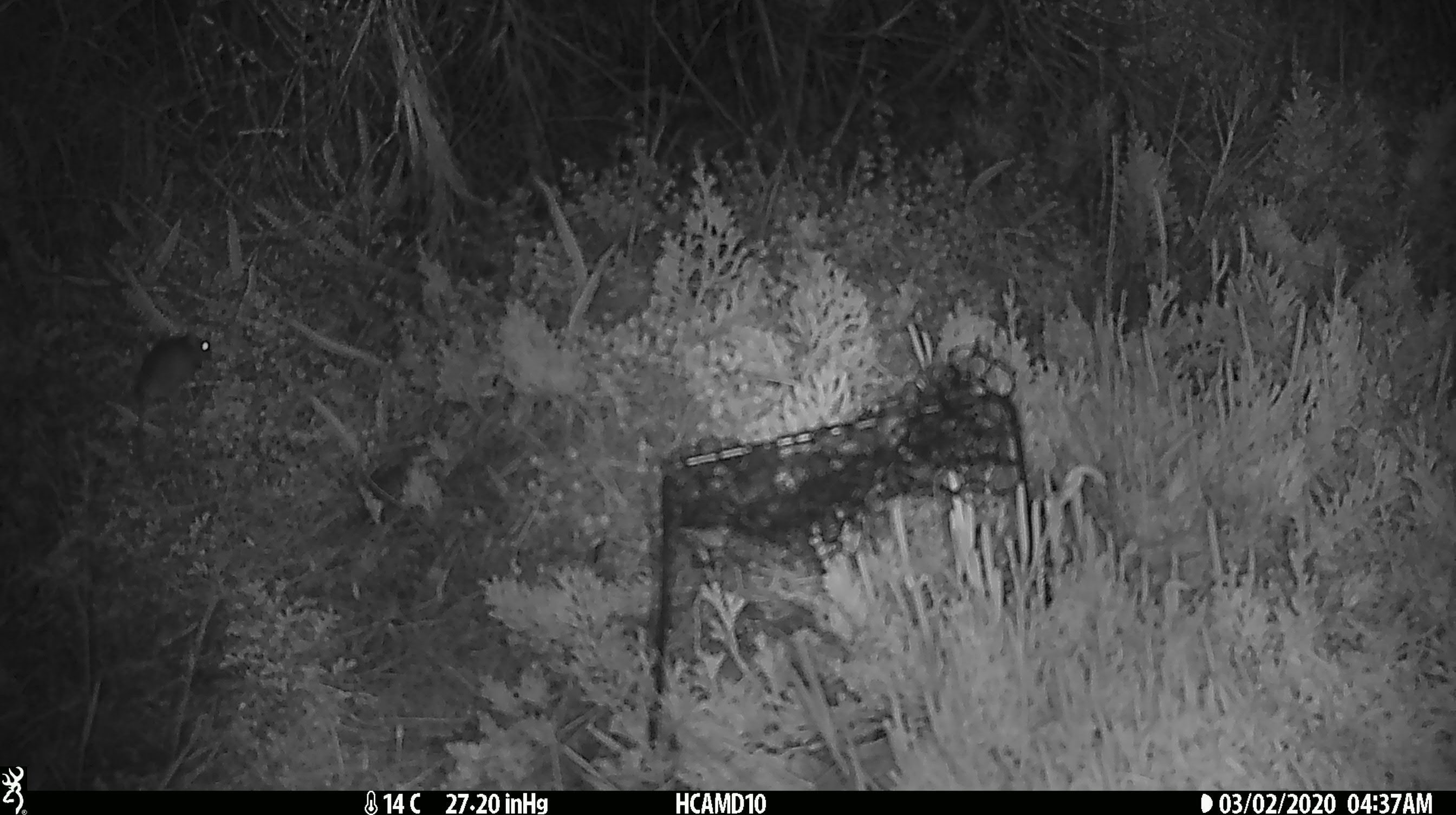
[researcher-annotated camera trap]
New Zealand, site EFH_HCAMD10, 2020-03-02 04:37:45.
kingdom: Animalia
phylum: Chordata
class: Mammalia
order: Rodentia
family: Muridae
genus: Mus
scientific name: Mus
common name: mouse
Mouse (Mus).